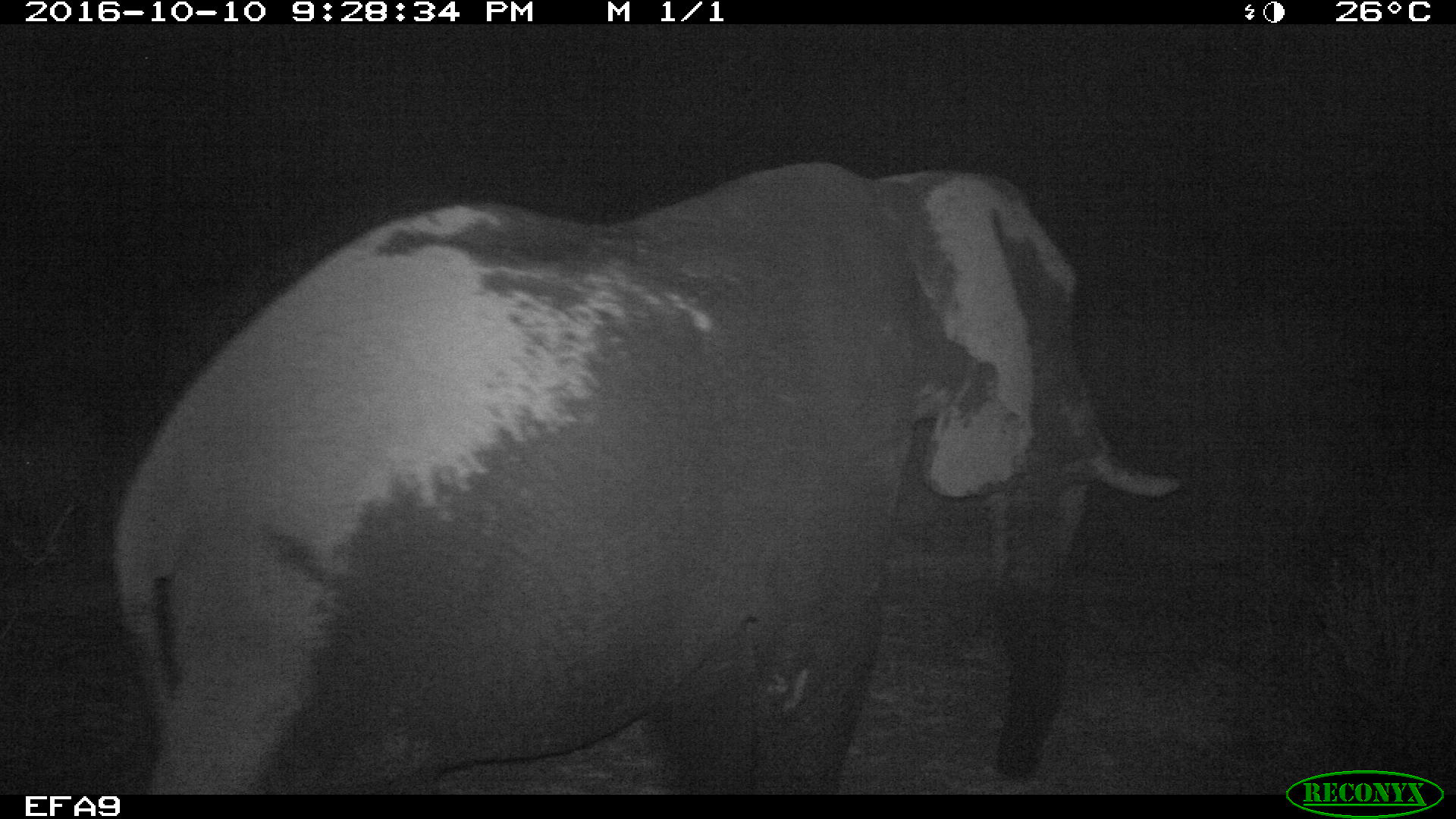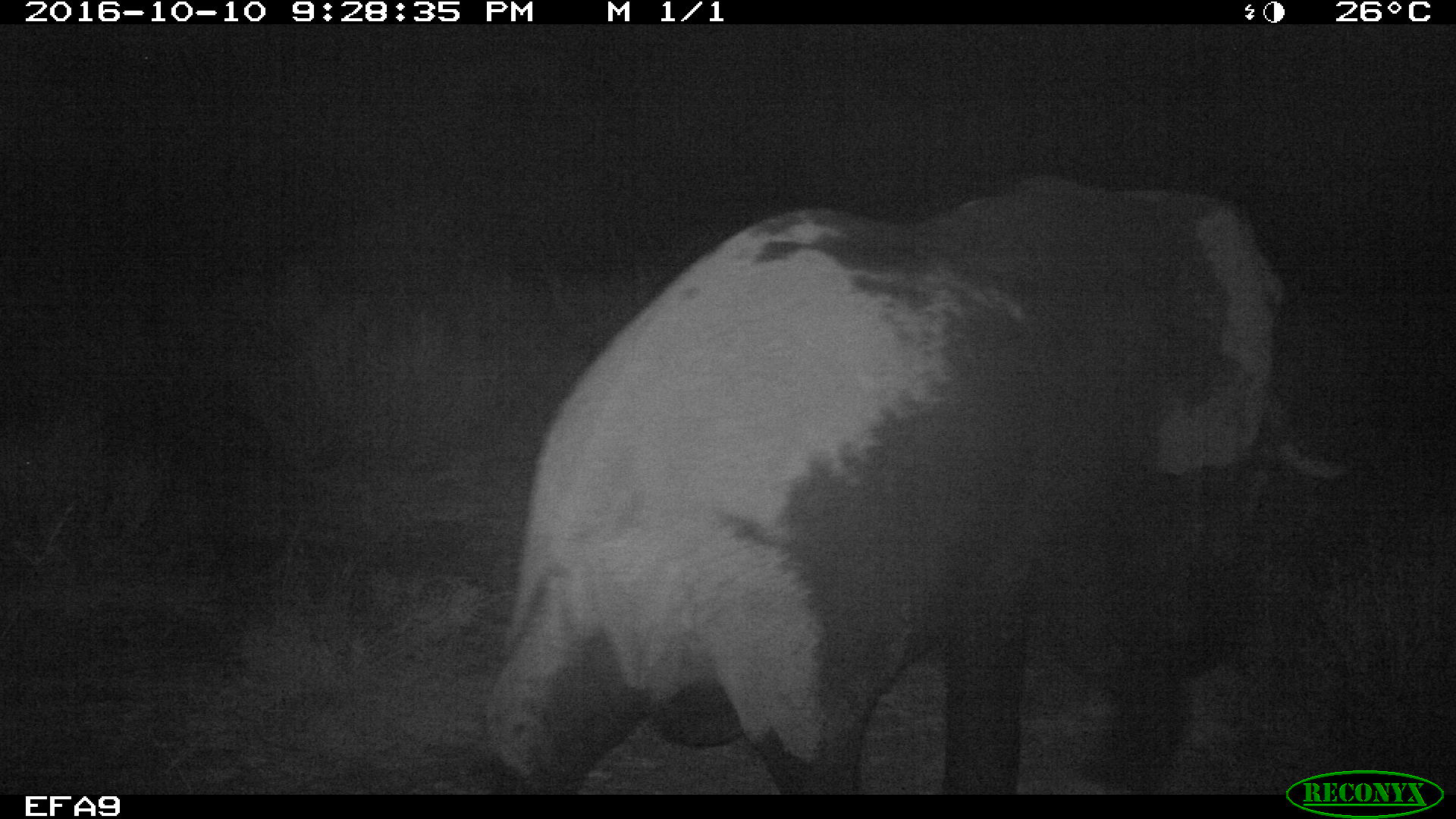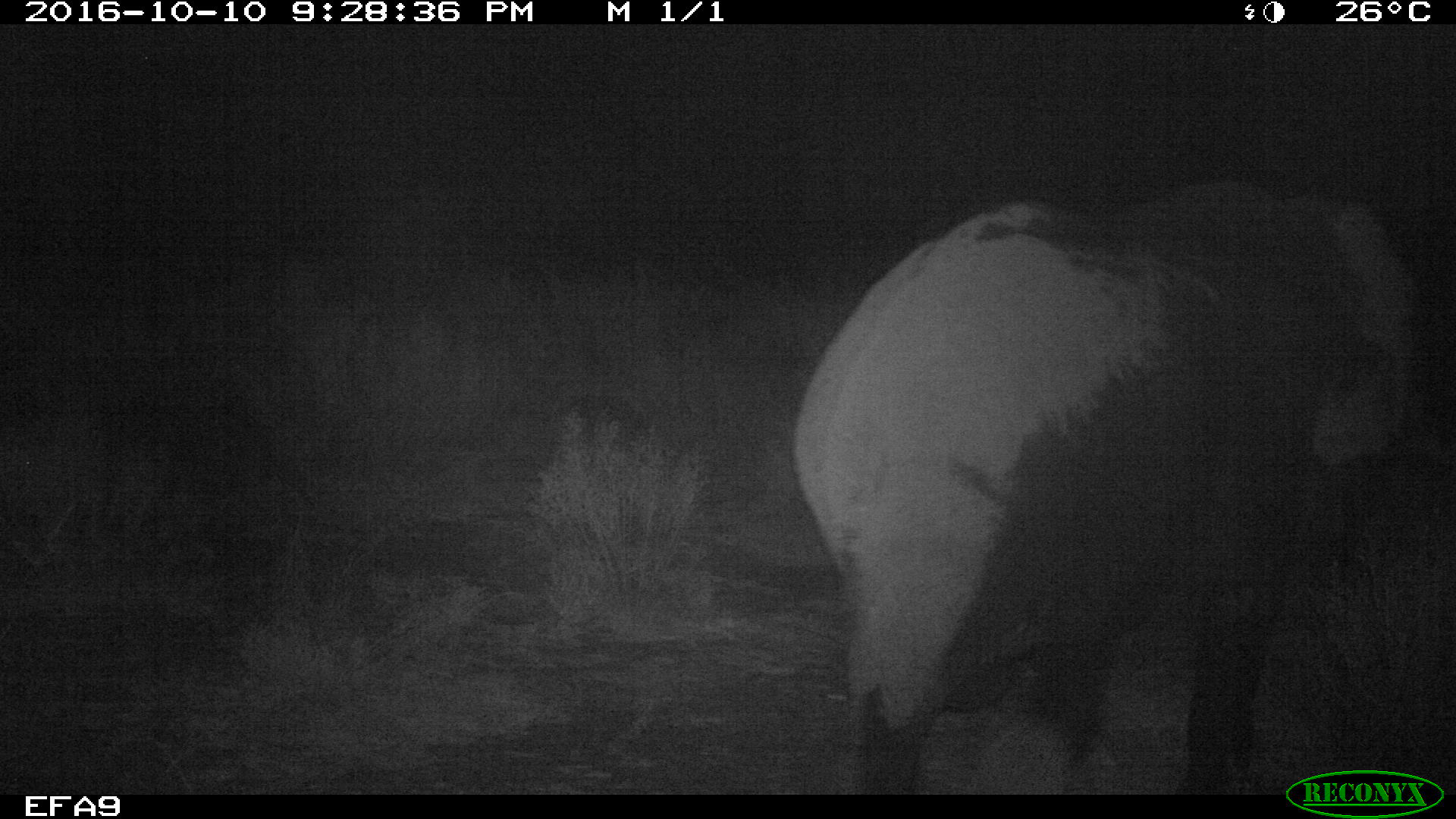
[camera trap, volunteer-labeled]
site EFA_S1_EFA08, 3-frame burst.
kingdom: Animalia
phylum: Chordata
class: Mammalia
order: Proboscidea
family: Elephantidae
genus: Loxodonta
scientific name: Loxodonta africana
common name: african bush elephant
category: elephant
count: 1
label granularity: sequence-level